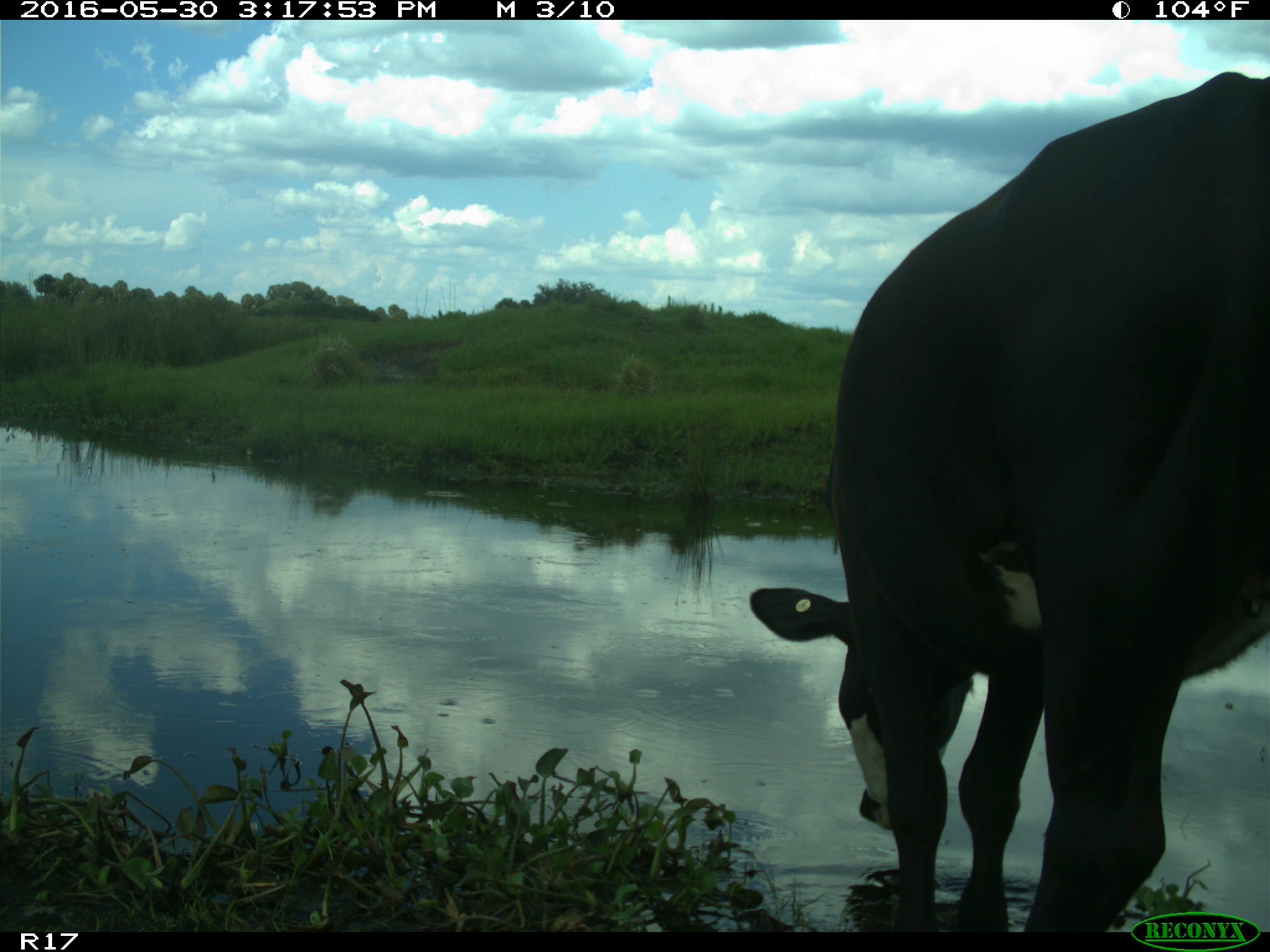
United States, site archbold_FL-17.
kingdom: Animalia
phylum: Chordata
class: Mammalia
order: Artiodactyla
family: Bovidae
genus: Bos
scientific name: Bos taurus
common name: domestic cow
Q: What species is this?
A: Bos taurus (domestic cow).